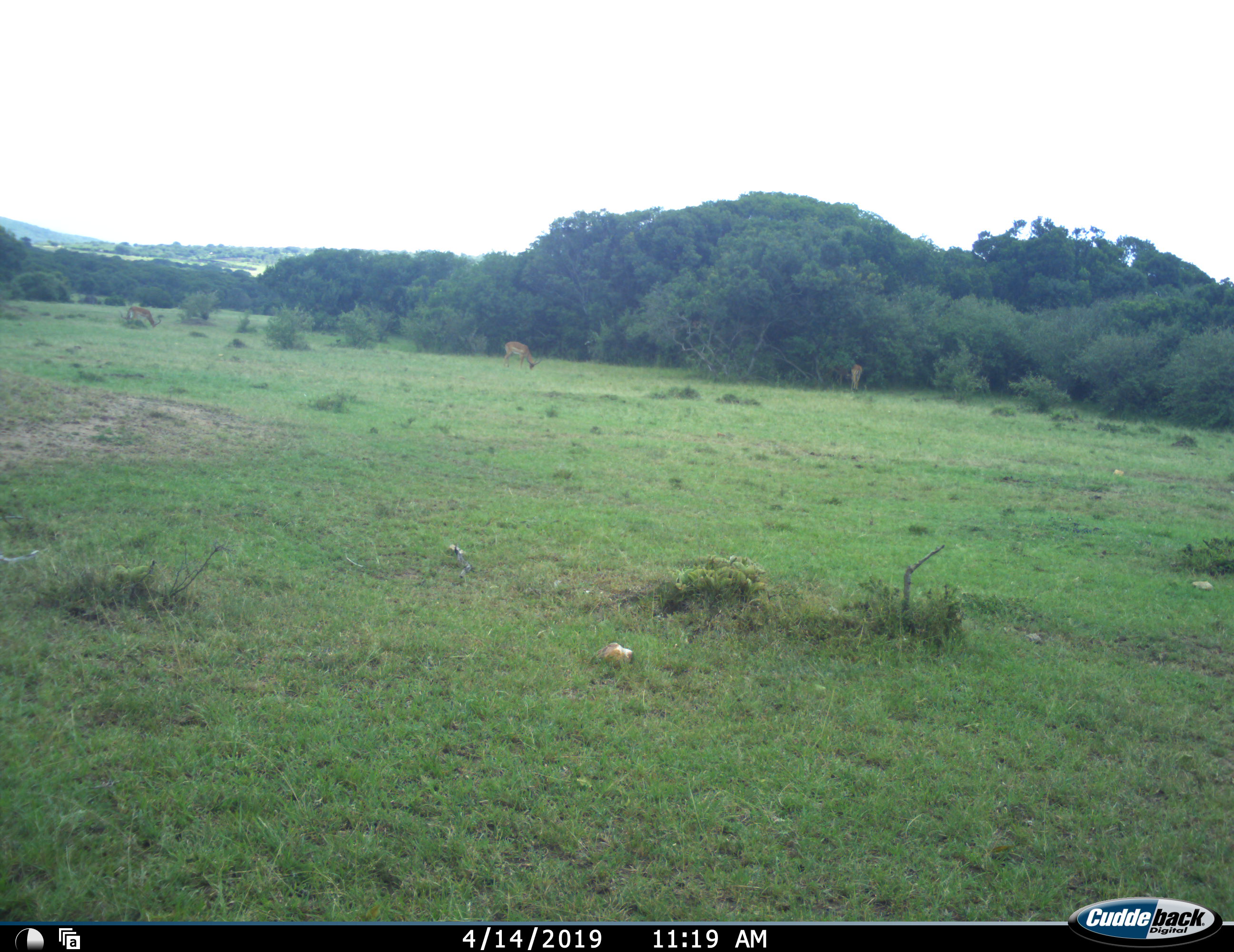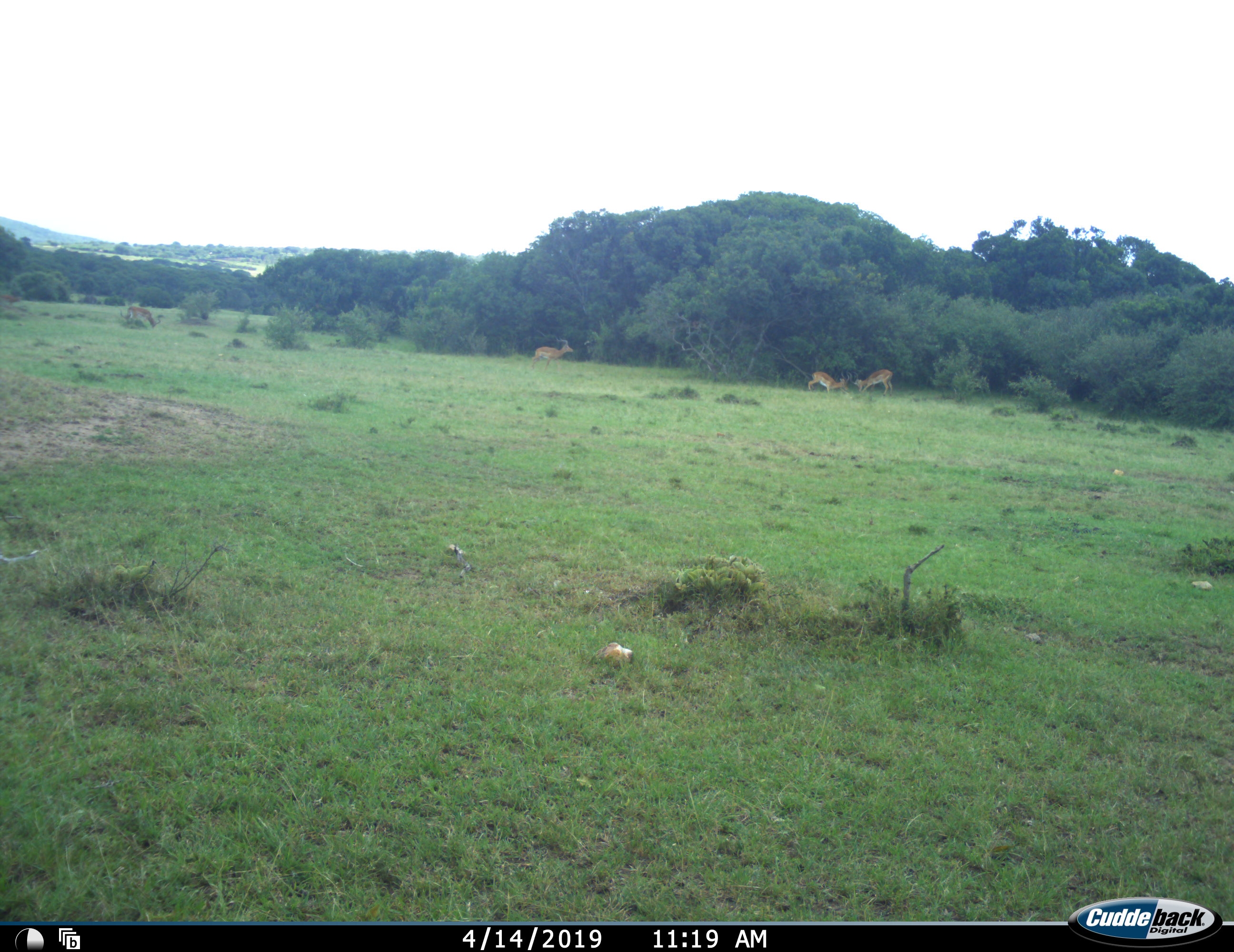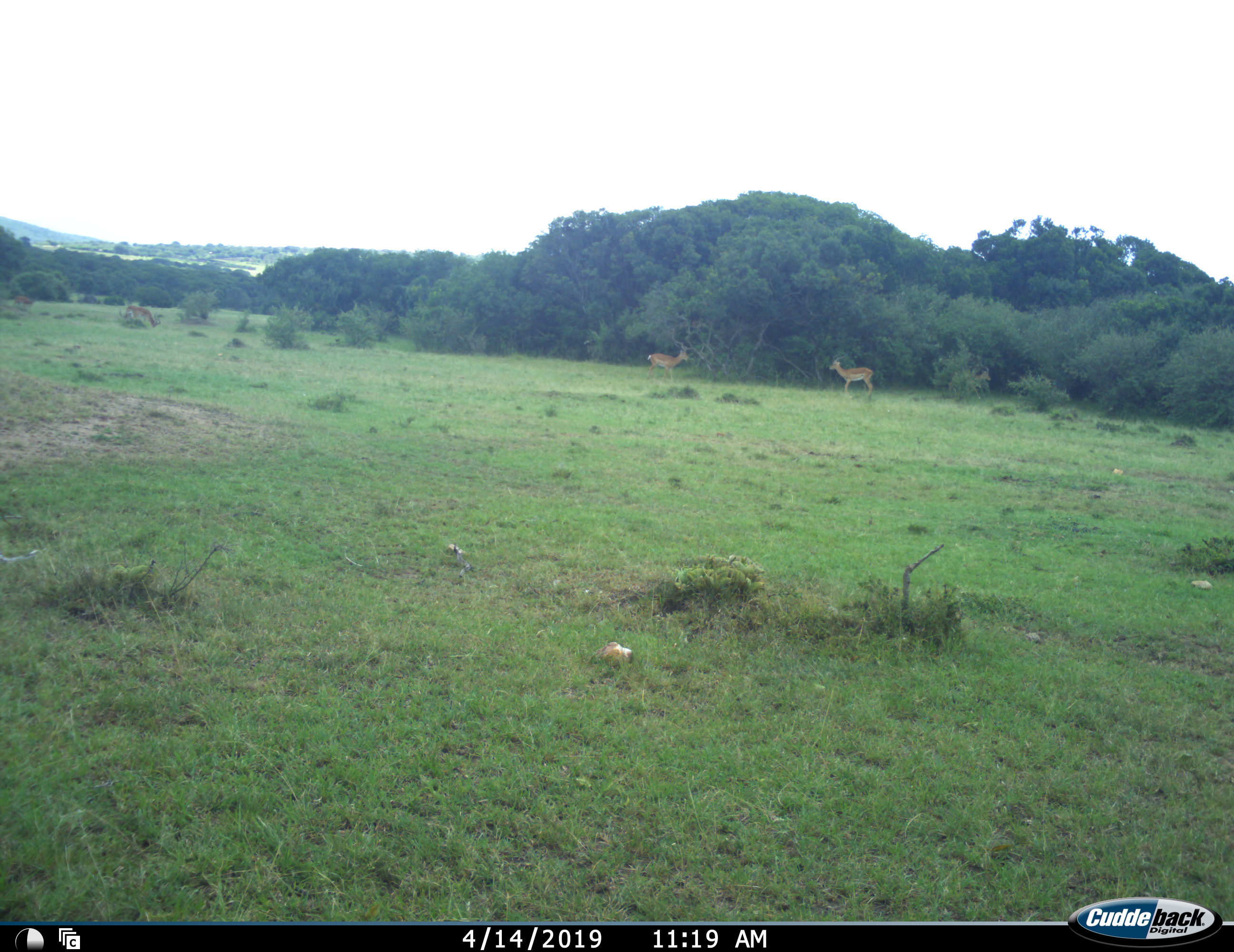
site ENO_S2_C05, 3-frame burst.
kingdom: Animalia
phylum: Chordata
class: Mammalia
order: Artiodactyla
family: Bovidae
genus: Aepyceros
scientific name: Aepyceros melampus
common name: impala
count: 4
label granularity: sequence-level